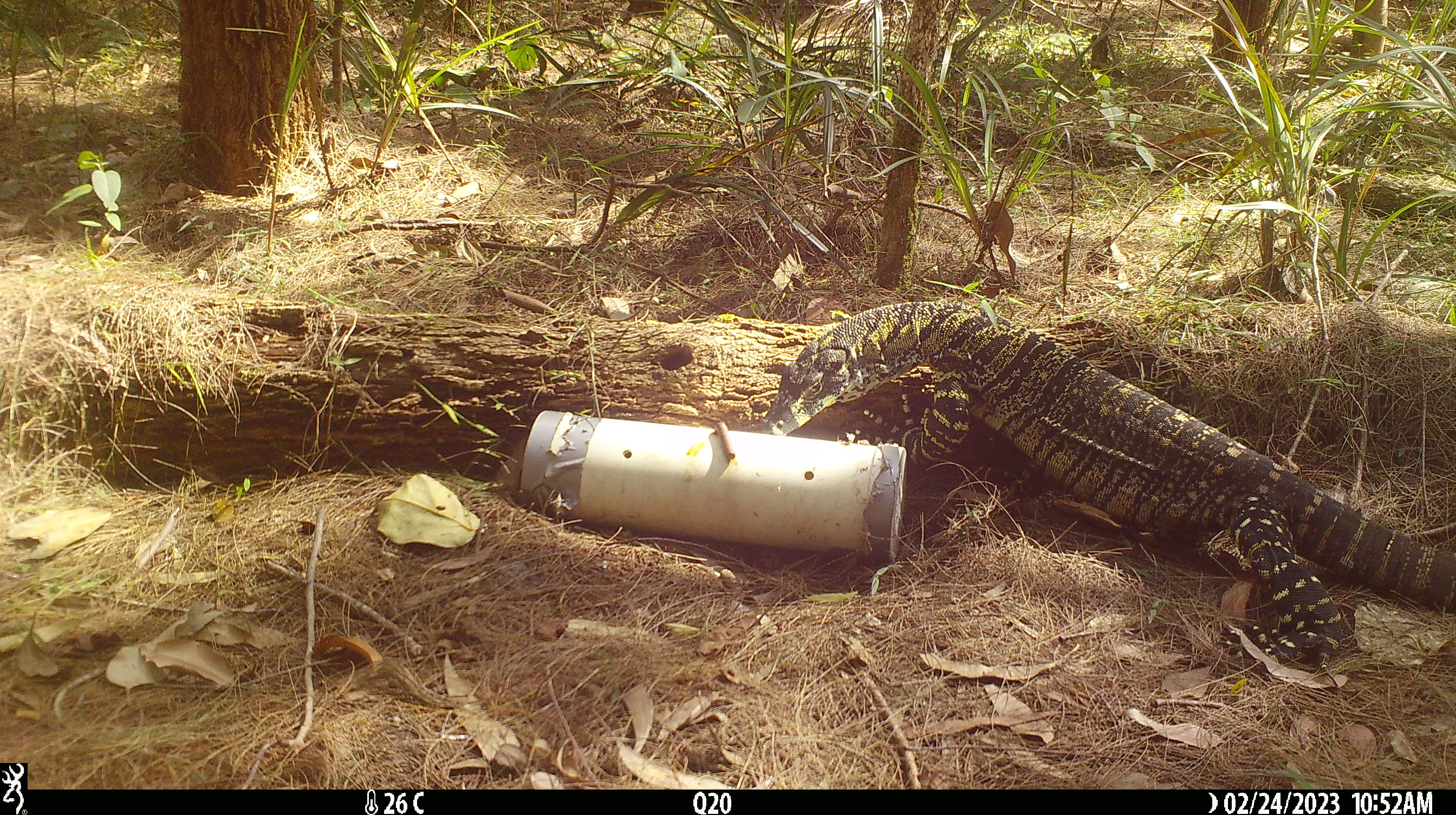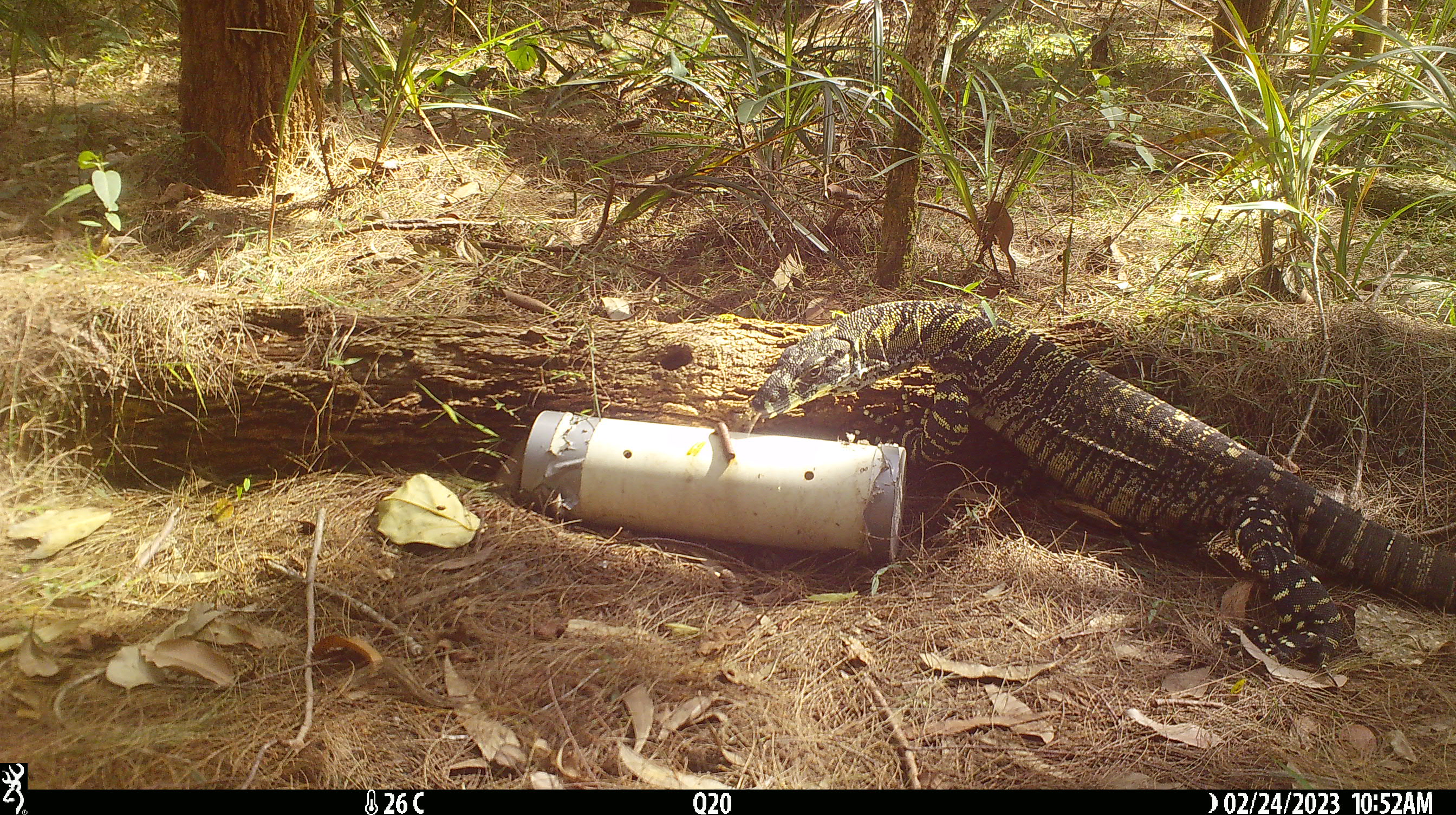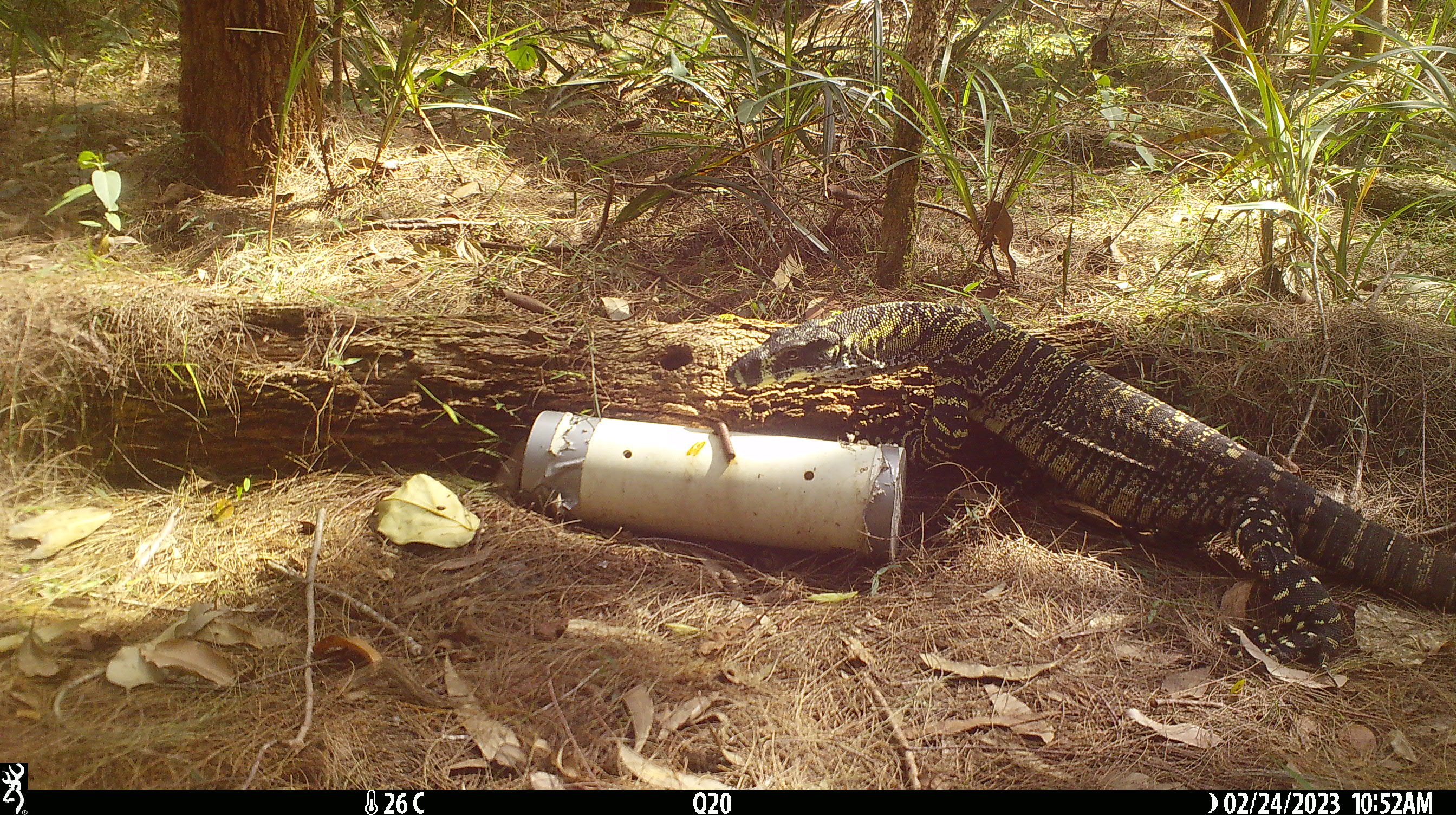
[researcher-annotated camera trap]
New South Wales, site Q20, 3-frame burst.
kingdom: Animalia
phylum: Chordata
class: Reptilia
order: Squamata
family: Varanidae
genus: Varanus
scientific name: Varanus varius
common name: lace monitor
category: goanna